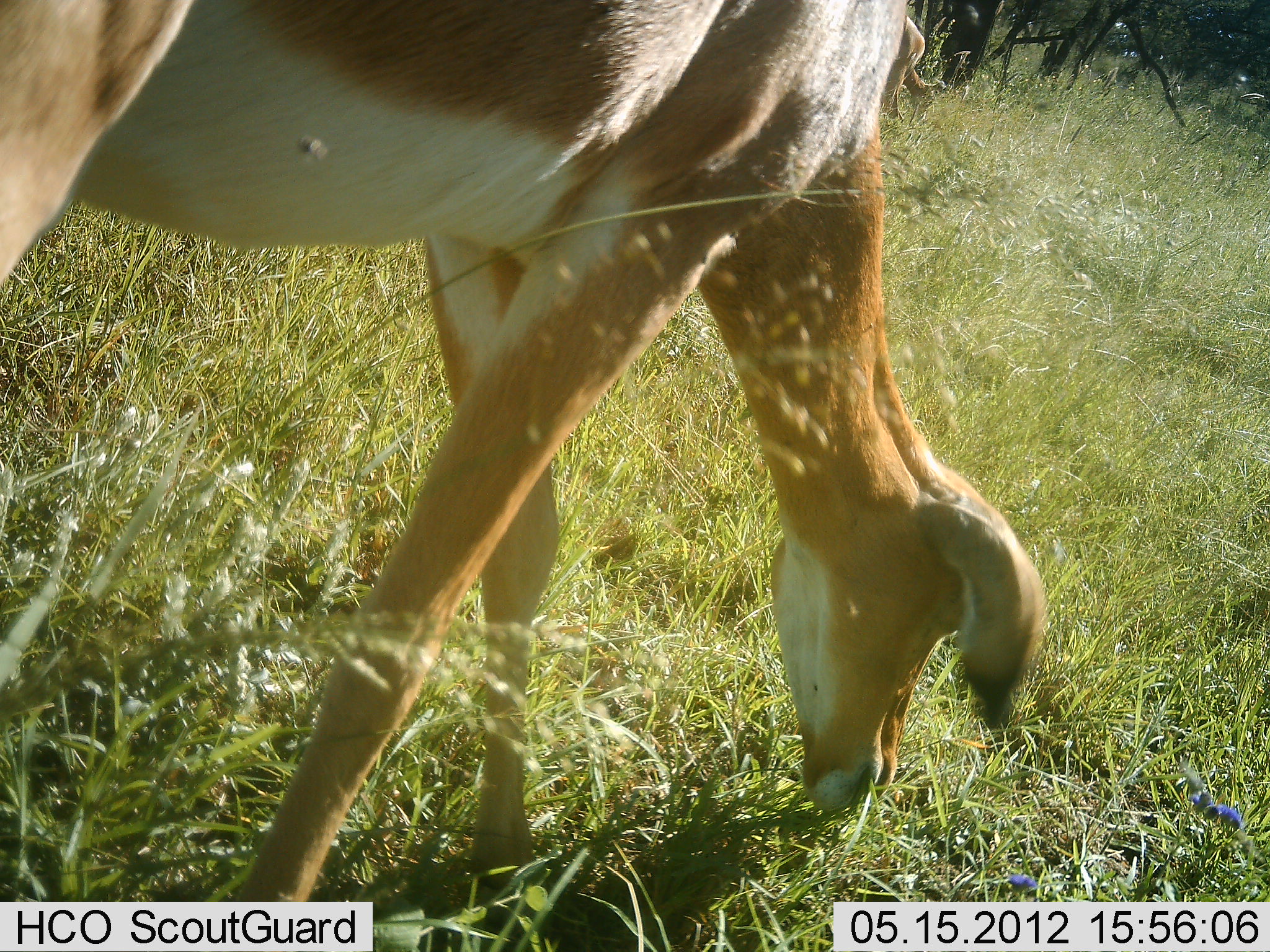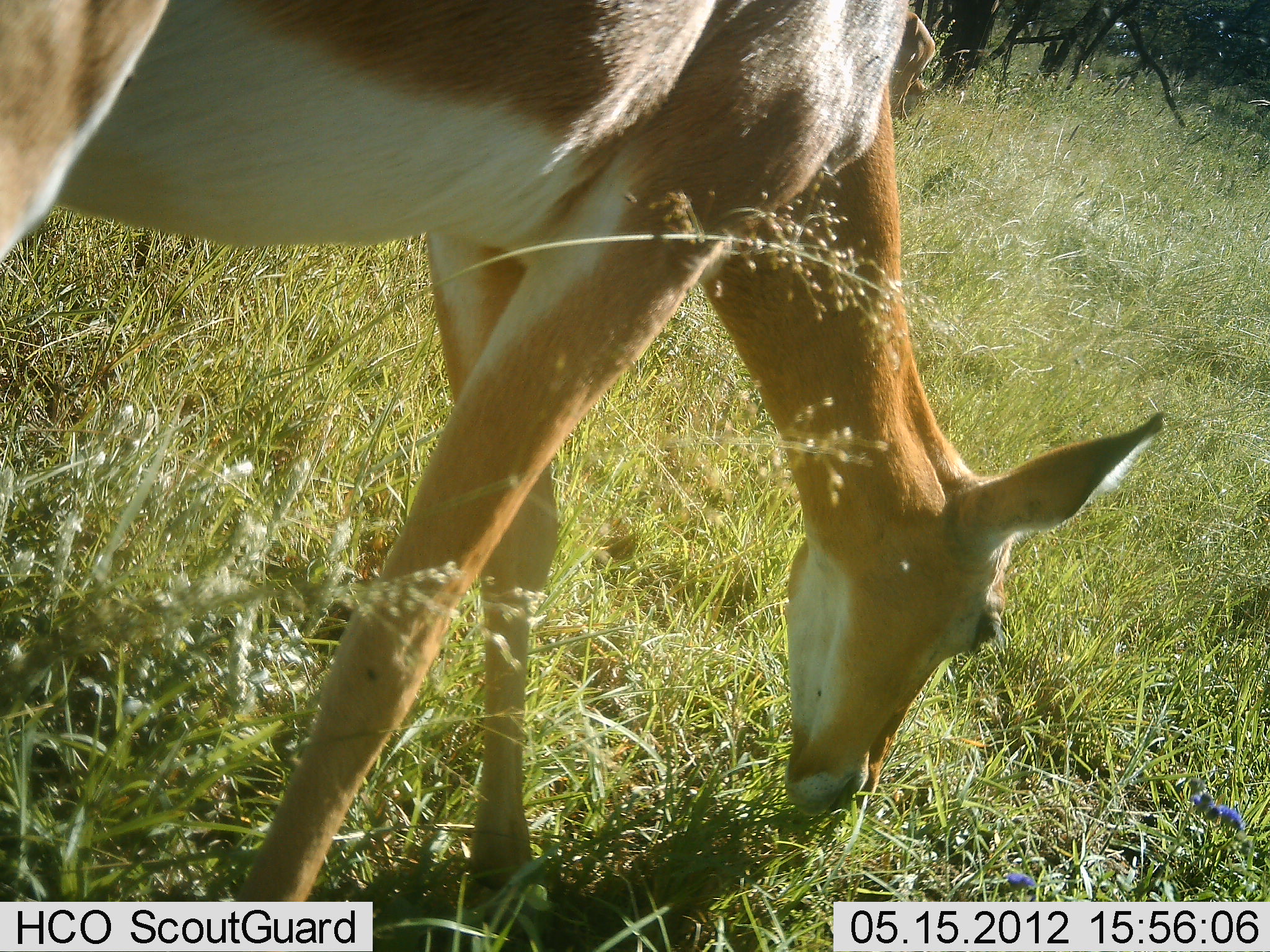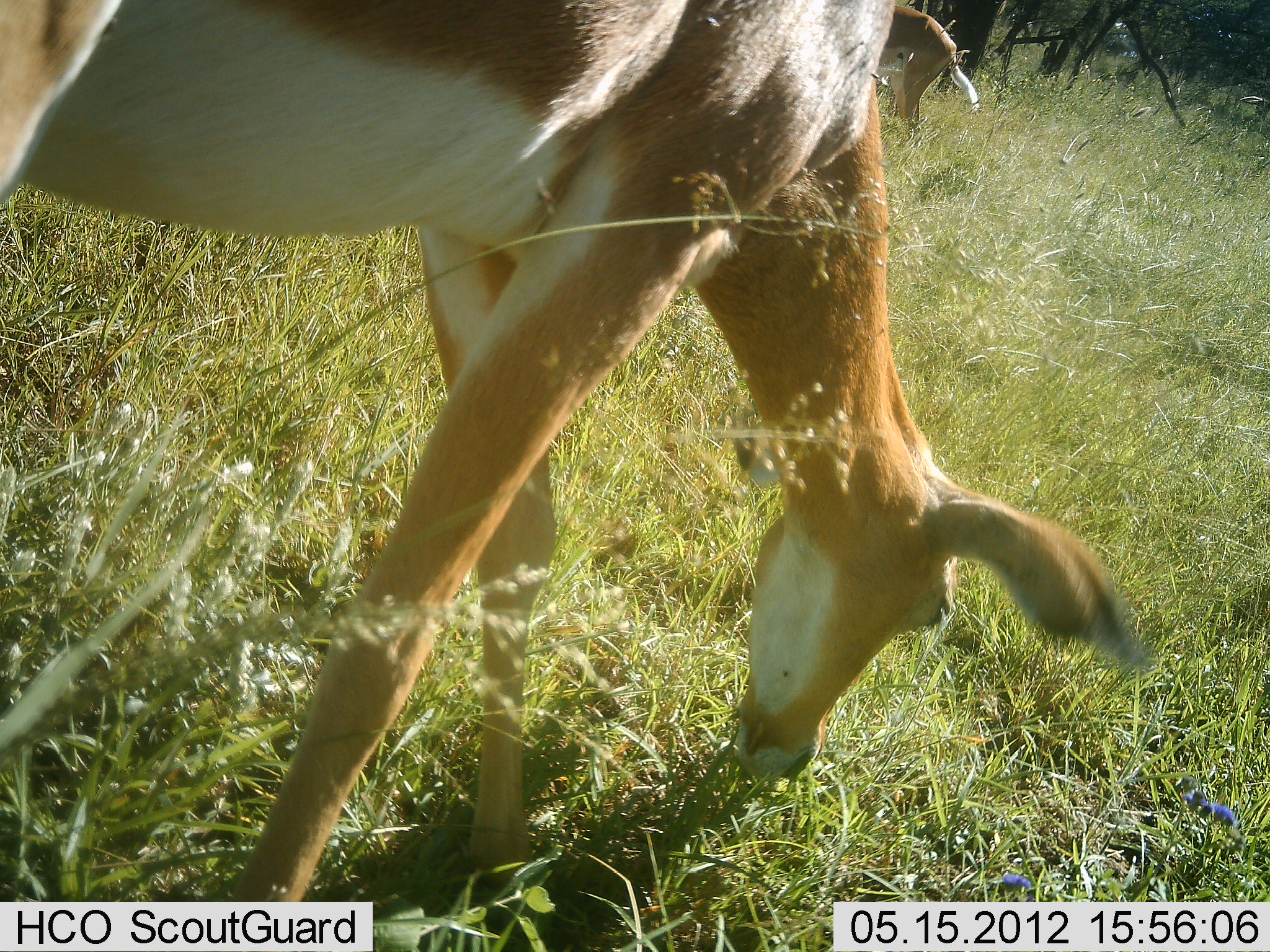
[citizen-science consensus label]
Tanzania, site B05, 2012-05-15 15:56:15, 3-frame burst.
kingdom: Animalia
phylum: Chordata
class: Mammalia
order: Artiodactyla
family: Bovidae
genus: Nanger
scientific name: Nanger granti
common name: grant's gazelle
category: gazellegrants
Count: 1.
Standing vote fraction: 0%.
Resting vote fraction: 0%.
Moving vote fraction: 0%.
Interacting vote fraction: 0%.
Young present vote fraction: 0%.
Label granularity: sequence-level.